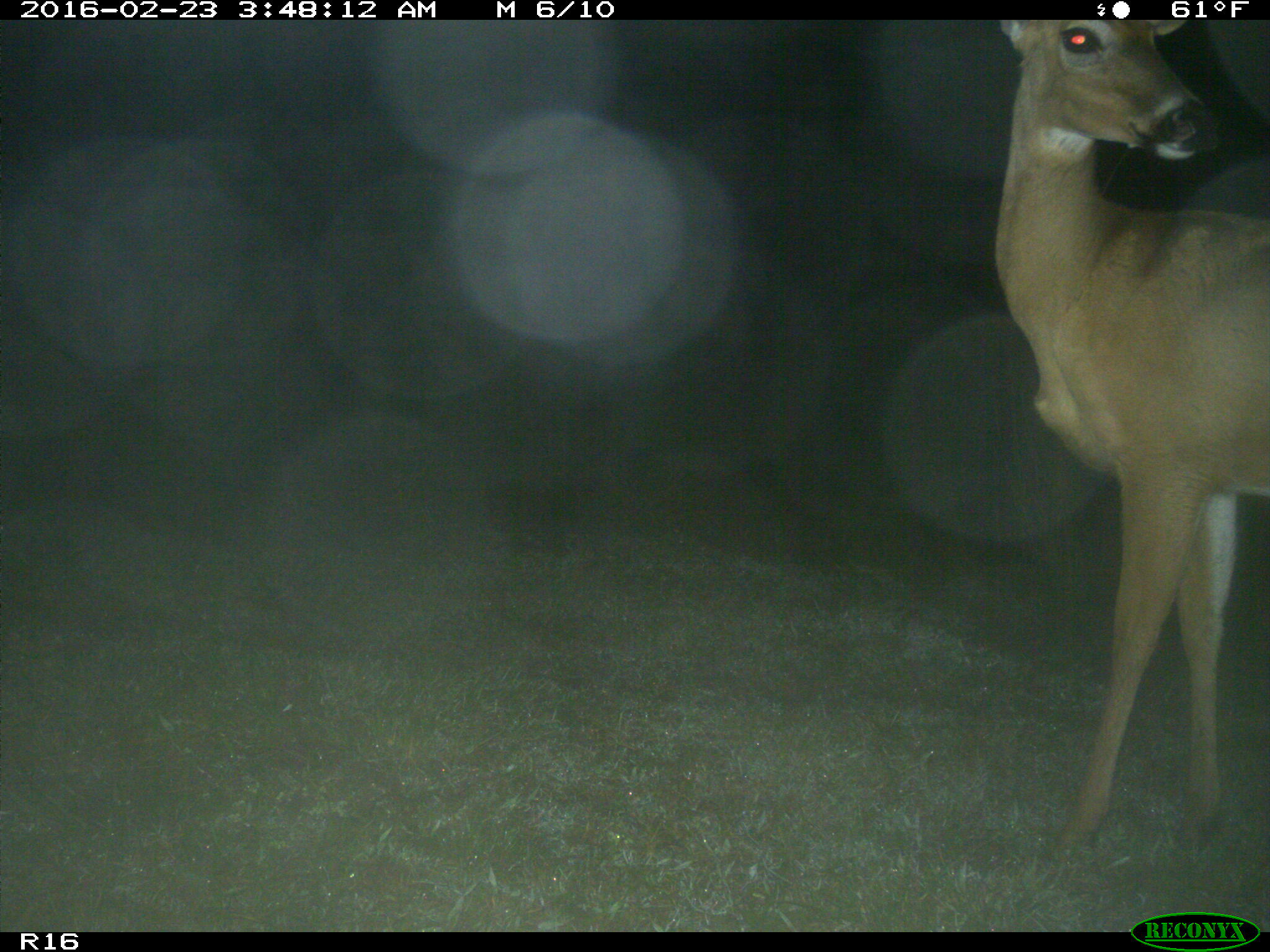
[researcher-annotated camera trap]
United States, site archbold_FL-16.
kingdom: Animalia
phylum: Chordata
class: Mammalia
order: Artiodactyla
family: Cervidae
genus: Odocoileus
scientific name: Odocoileus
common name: deer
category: unidentified deer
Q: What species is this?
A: Unidentified deer (deer) (Odocoileus).